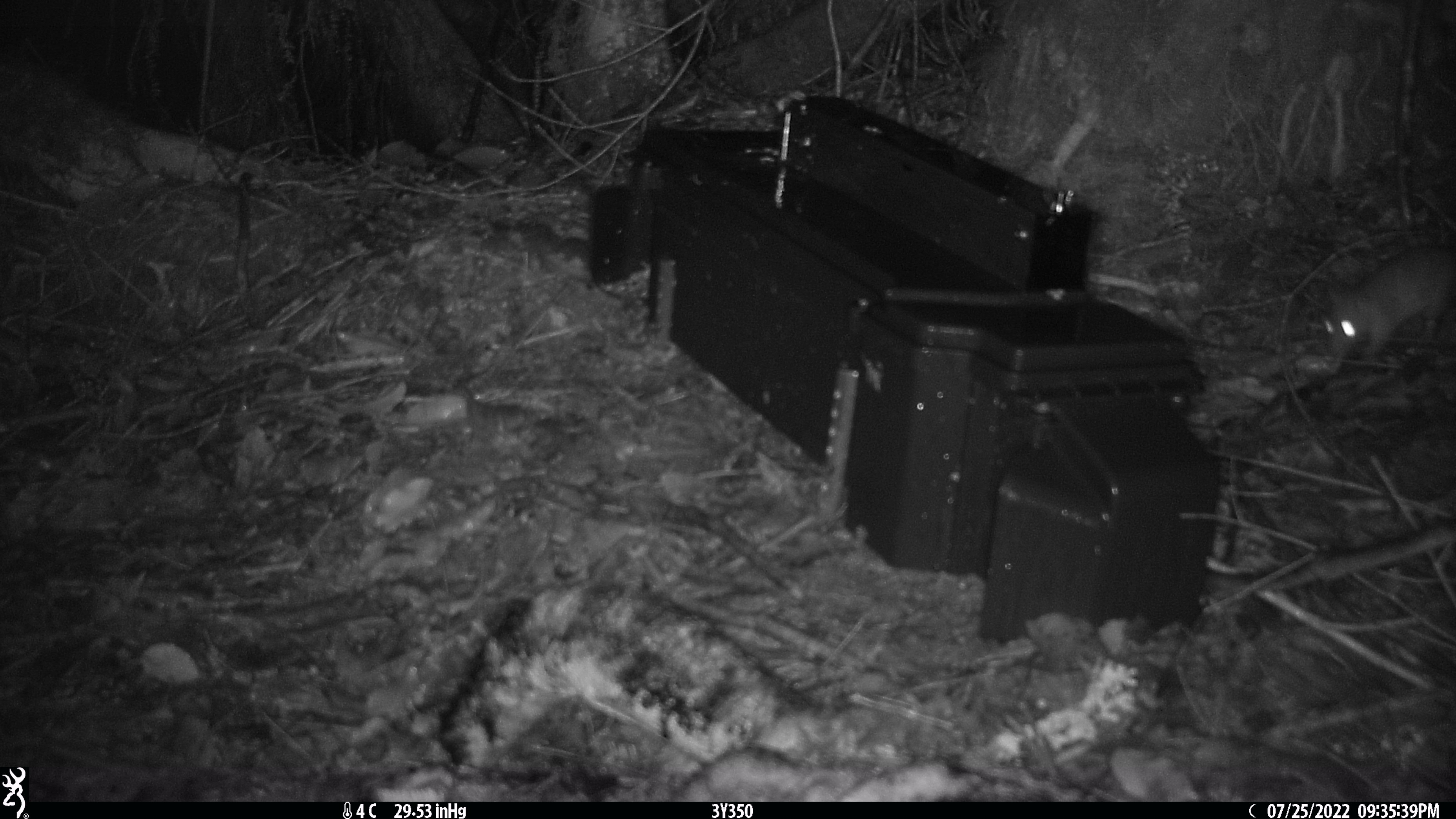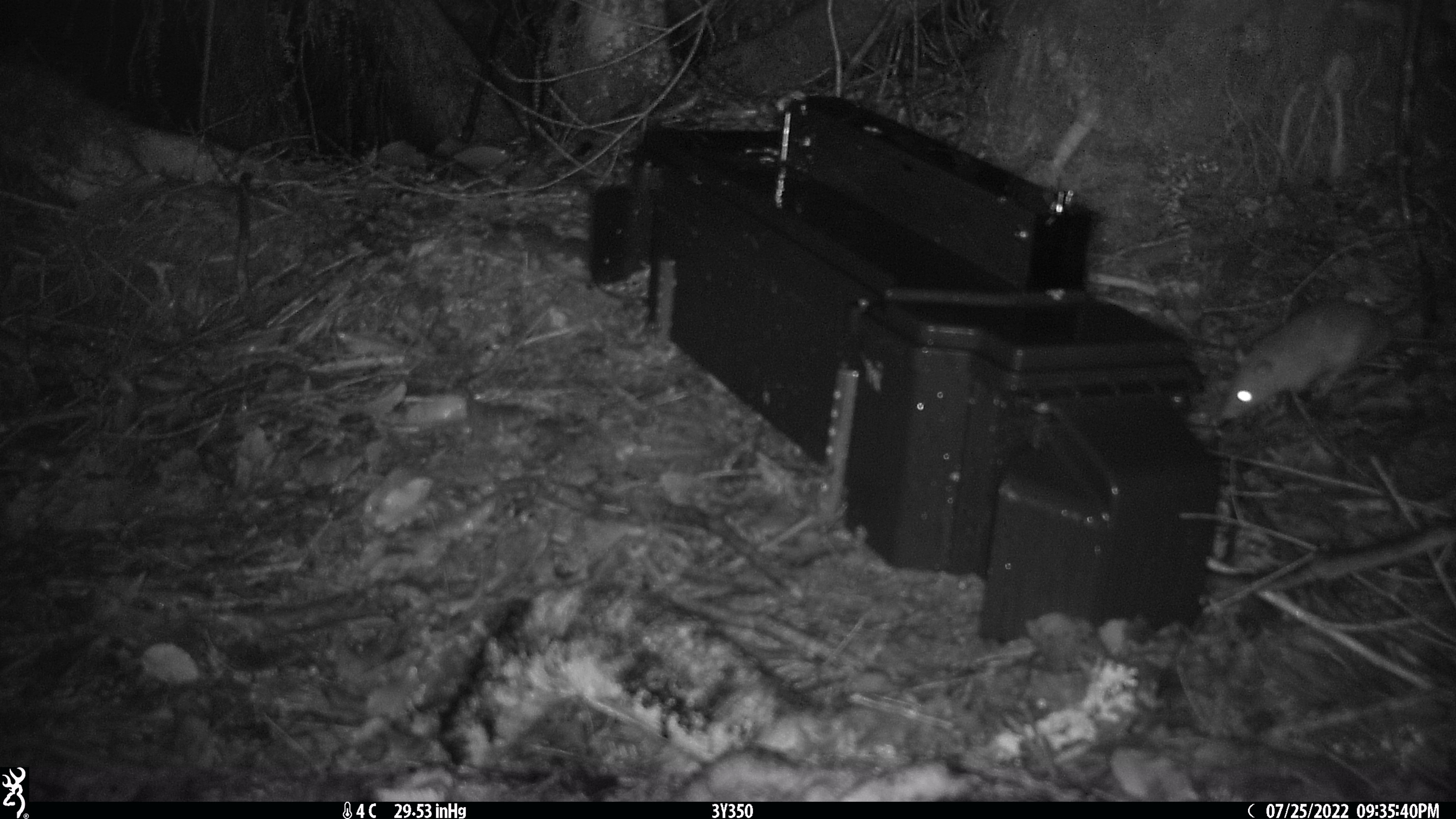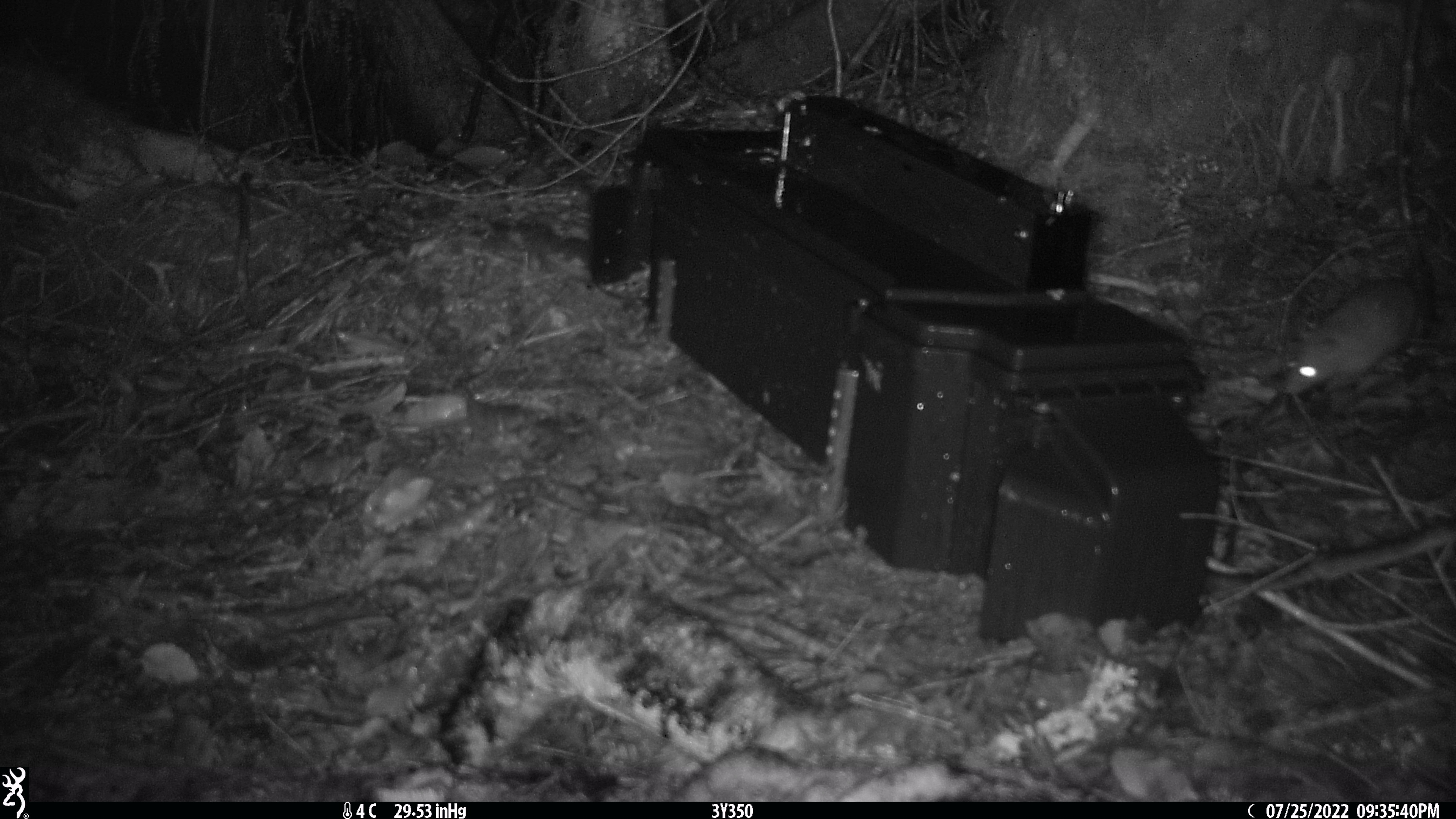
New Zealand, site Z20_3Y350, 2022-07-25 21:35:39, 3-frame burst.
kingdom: Animalia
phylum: Chordata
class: Mammalia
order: Rodentia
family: Muridae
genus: Rattus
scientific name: Rattus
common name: rat